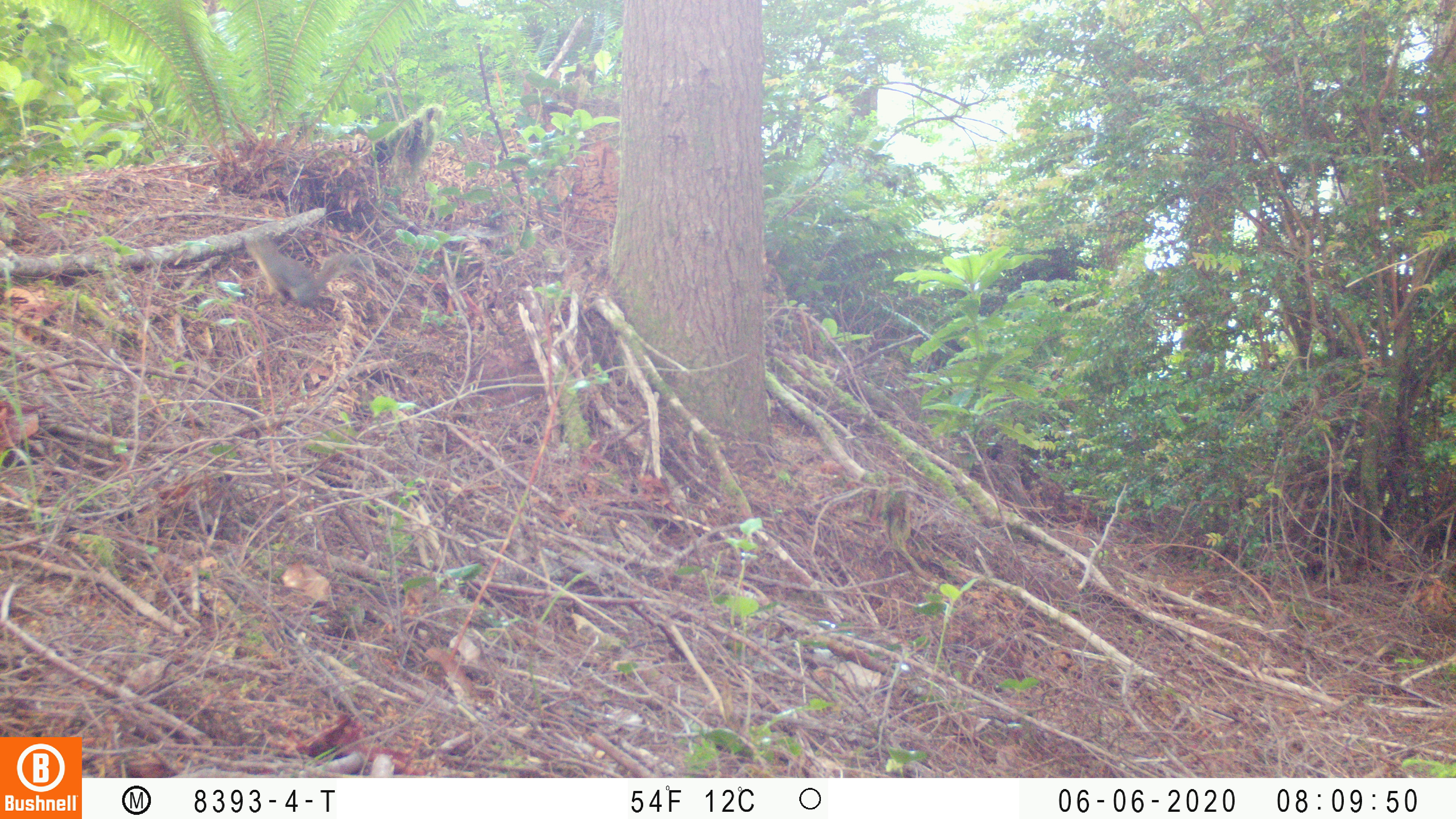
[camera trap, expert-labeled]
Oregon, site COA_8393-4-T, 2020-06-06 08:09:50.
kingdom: Animalia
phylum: Chordata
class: Mammalia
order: Rodentia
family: Sciuridae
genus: Tamiasciurus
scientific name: Tamiasciurus douglasii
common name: douglas squirrel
Douglas squirrel (Tamiasciurus douglasii).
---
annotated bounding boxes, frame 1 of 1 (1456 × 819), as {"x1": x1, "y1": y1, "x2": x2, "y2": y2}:
douglas squirrel: {"x1": 241, "y1": 233, "x2": 365, "y2": 309}